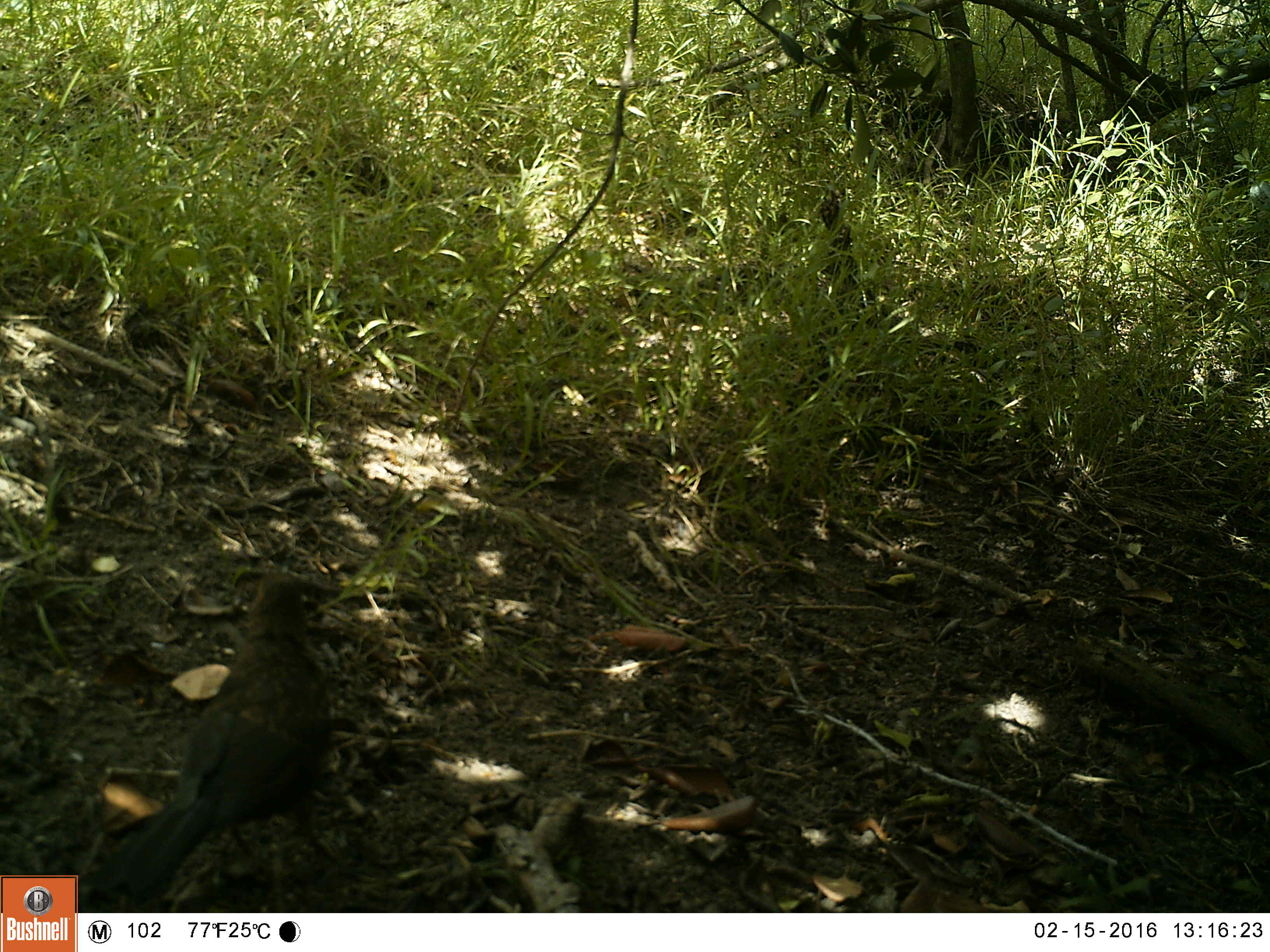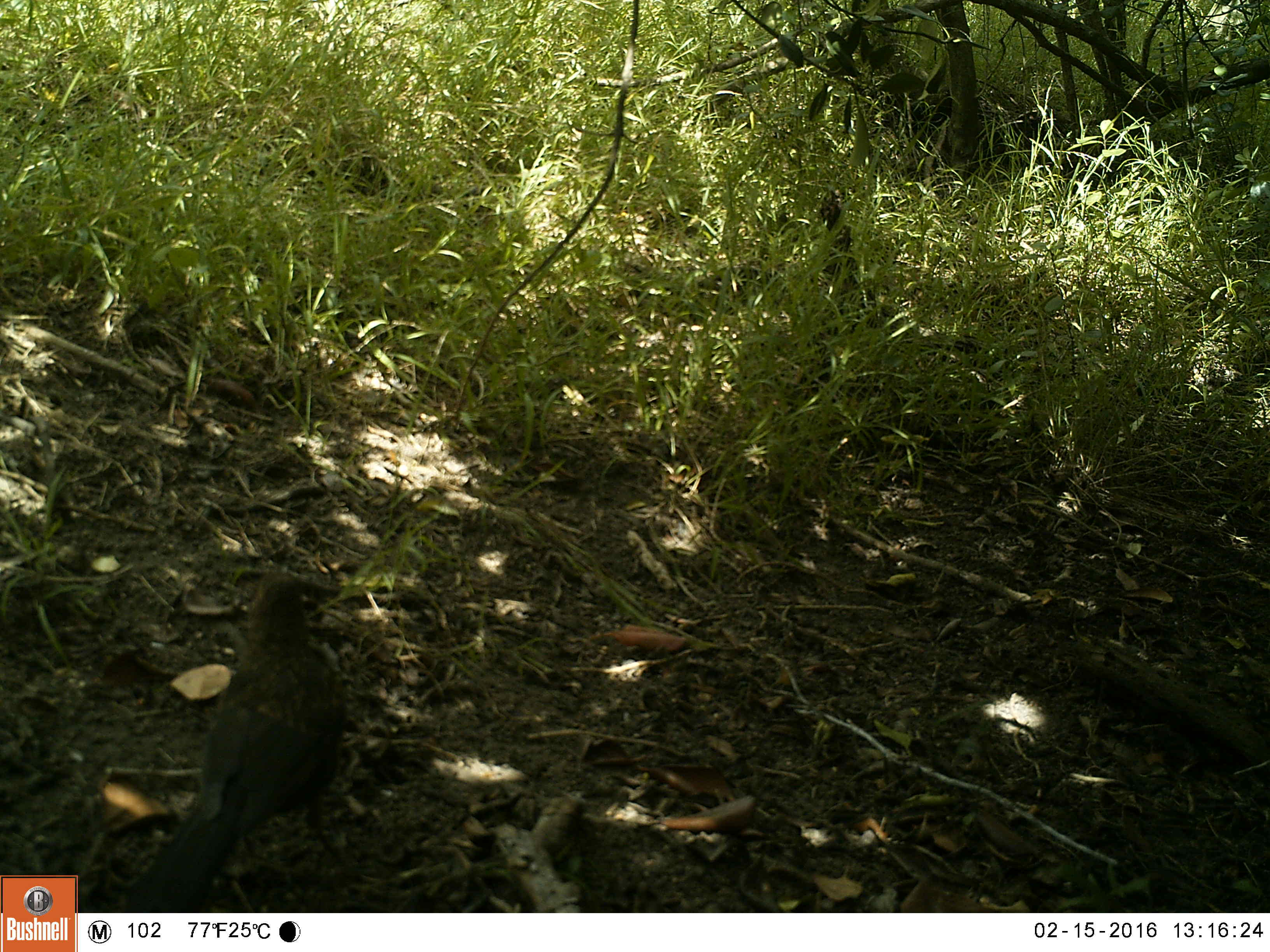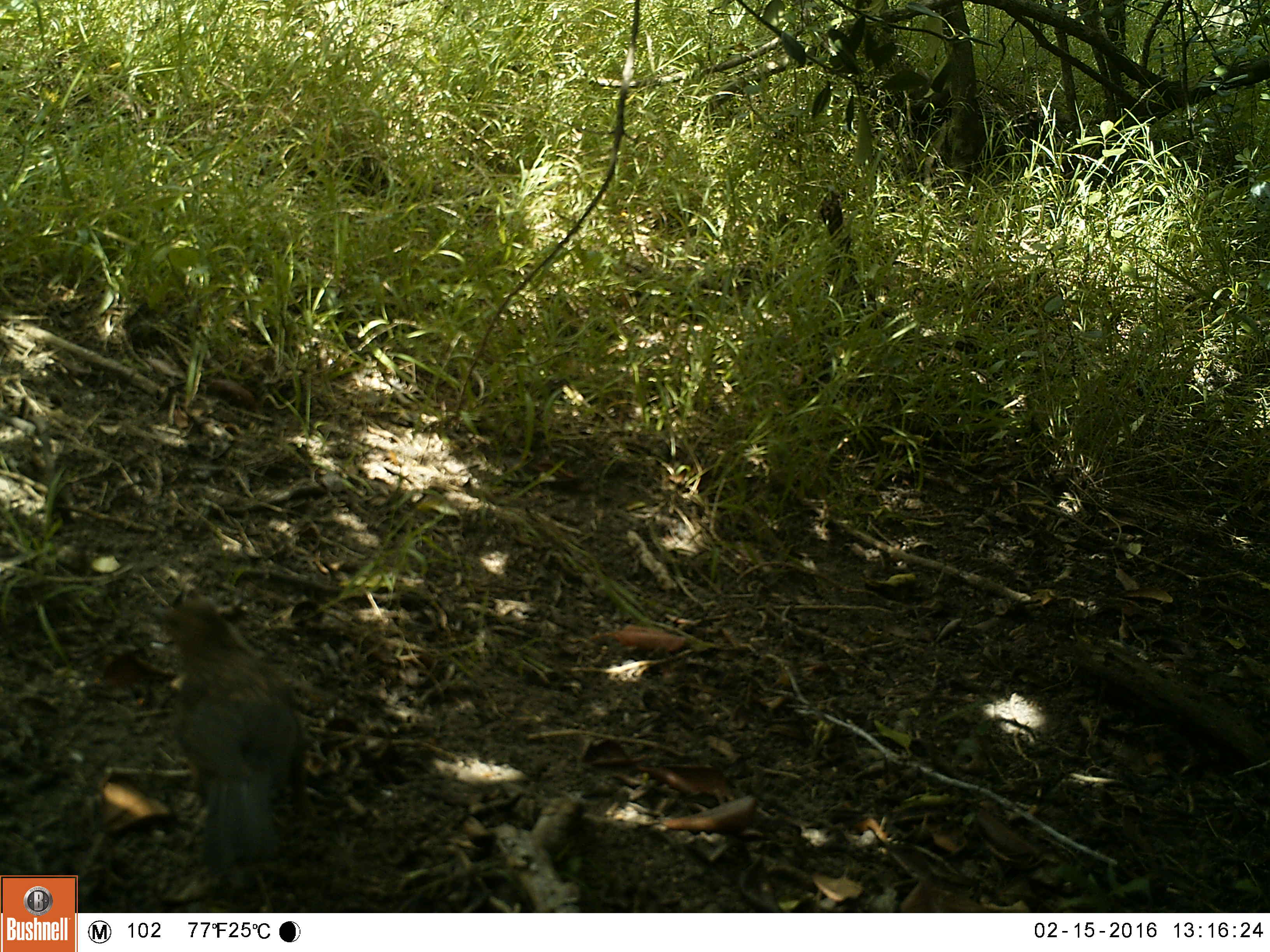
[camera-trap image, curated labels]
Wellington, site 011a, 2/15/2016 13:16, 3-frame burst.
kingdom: Animalia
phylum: Chordata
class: Aves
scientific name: Aves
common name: bird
Bird (Aves).